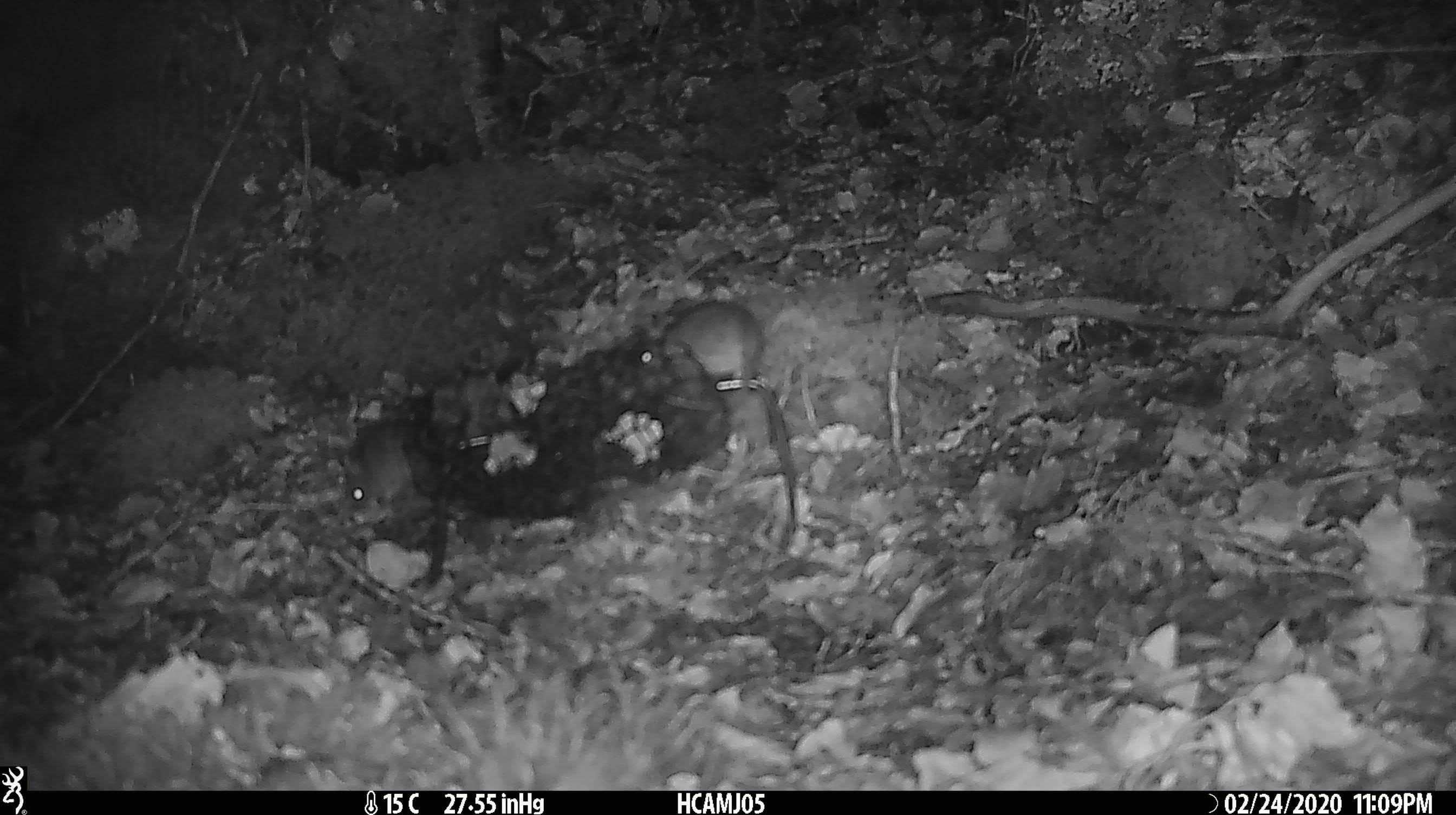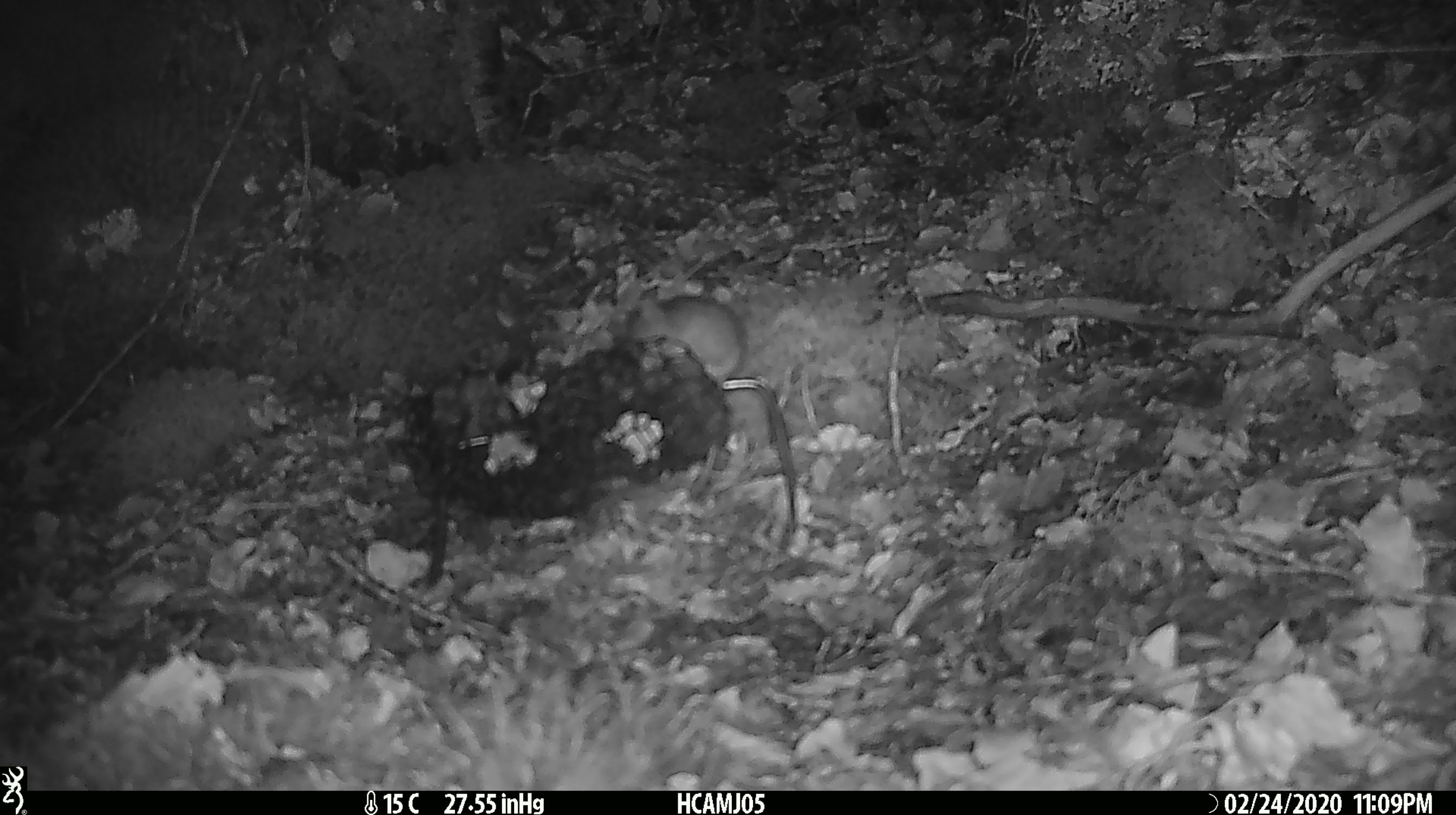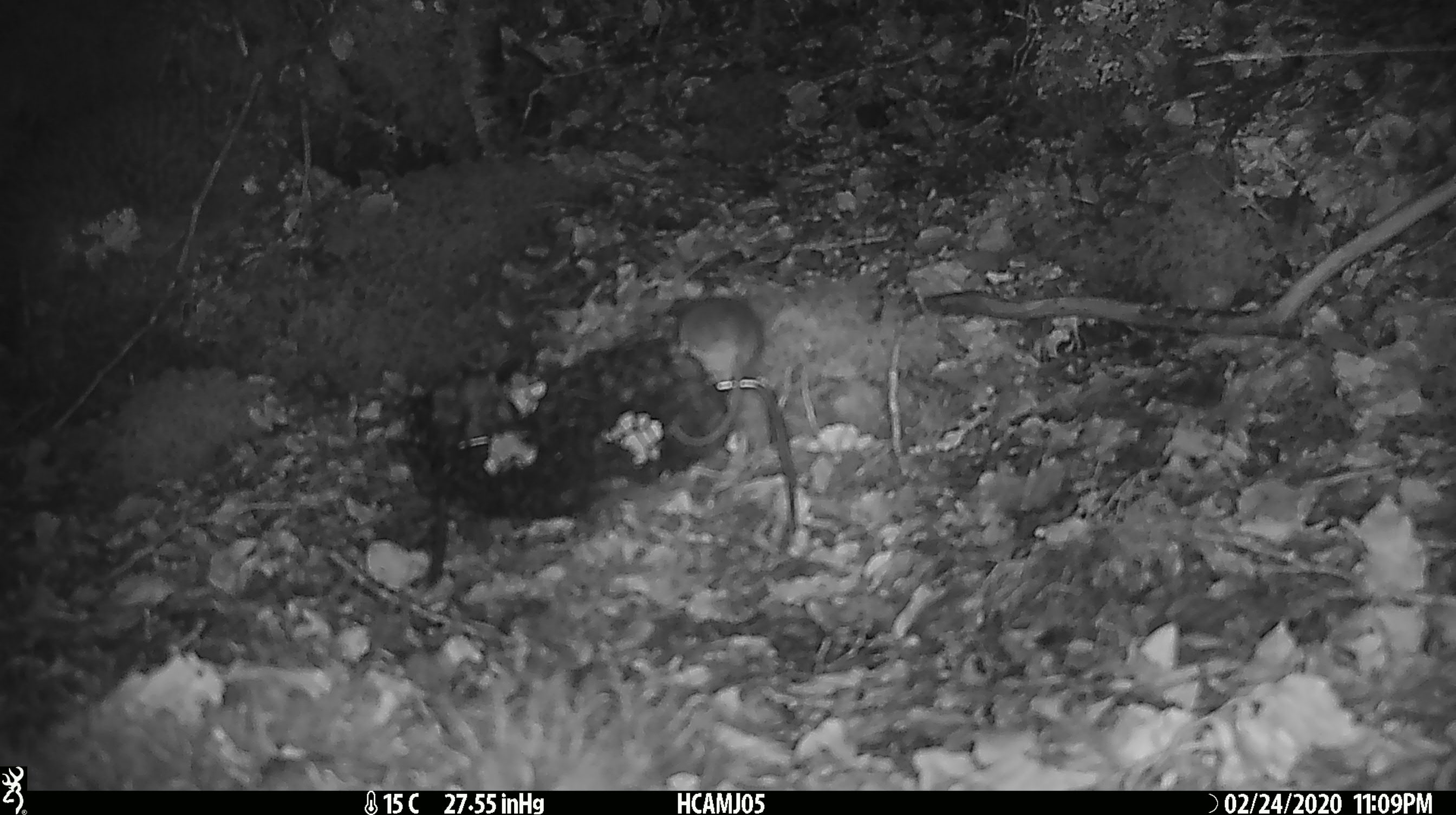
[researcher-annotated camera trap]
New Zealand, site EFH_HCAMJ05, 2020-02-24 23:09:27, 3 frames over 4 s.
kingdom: Animalia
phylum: Chordata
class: Mammalia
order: Rodentia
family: Muridae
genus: Mus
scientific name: Mus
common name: mouse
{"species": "mouse (Mus)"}